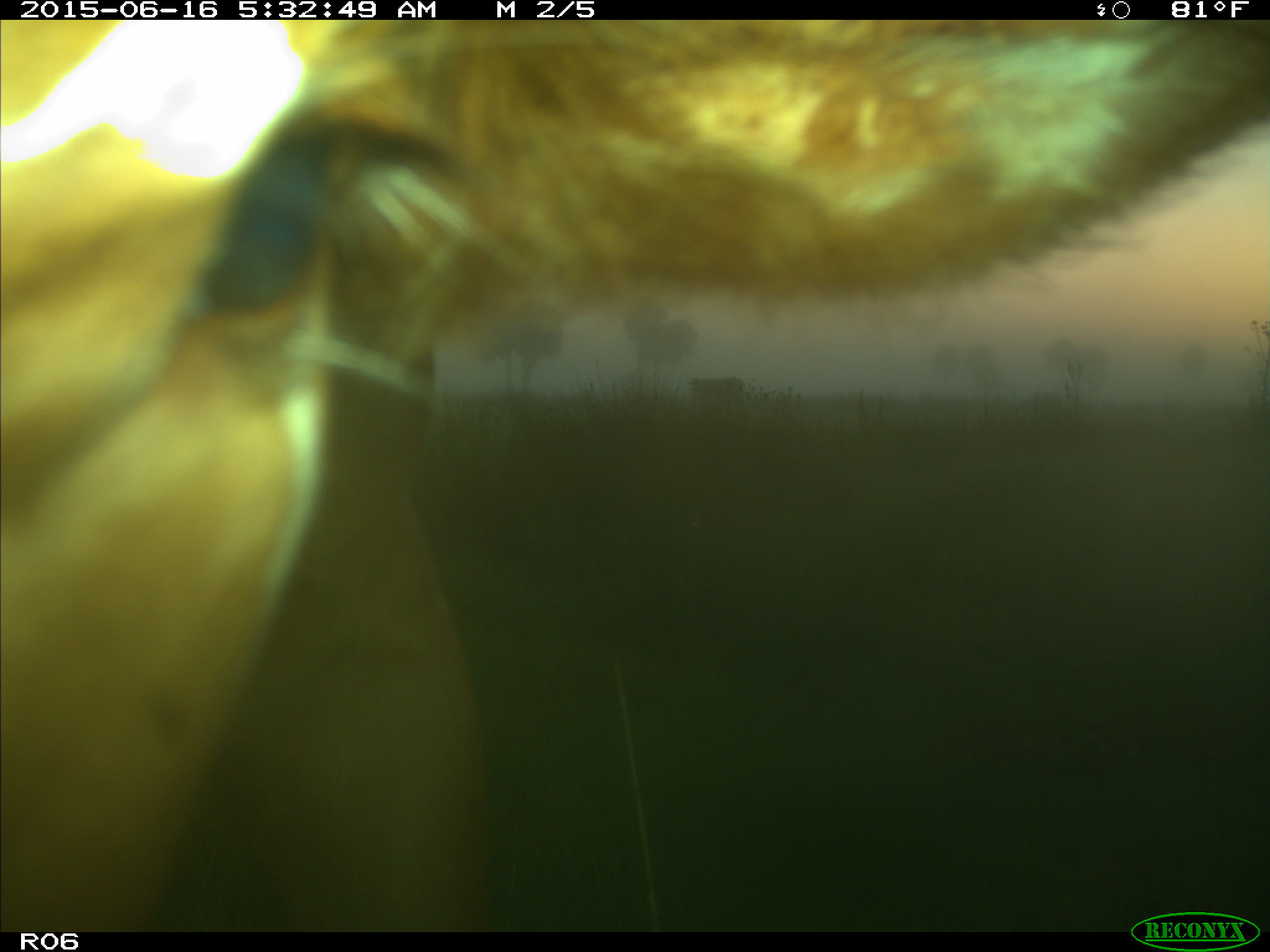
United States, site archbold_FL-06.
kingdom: Animalia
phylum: Chordata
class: Mammalia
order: Artiodactyla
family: Bovidae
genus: Bos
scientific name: Bos taurus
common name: domestic cow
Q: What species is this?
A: Bos taurus (domestic cow).